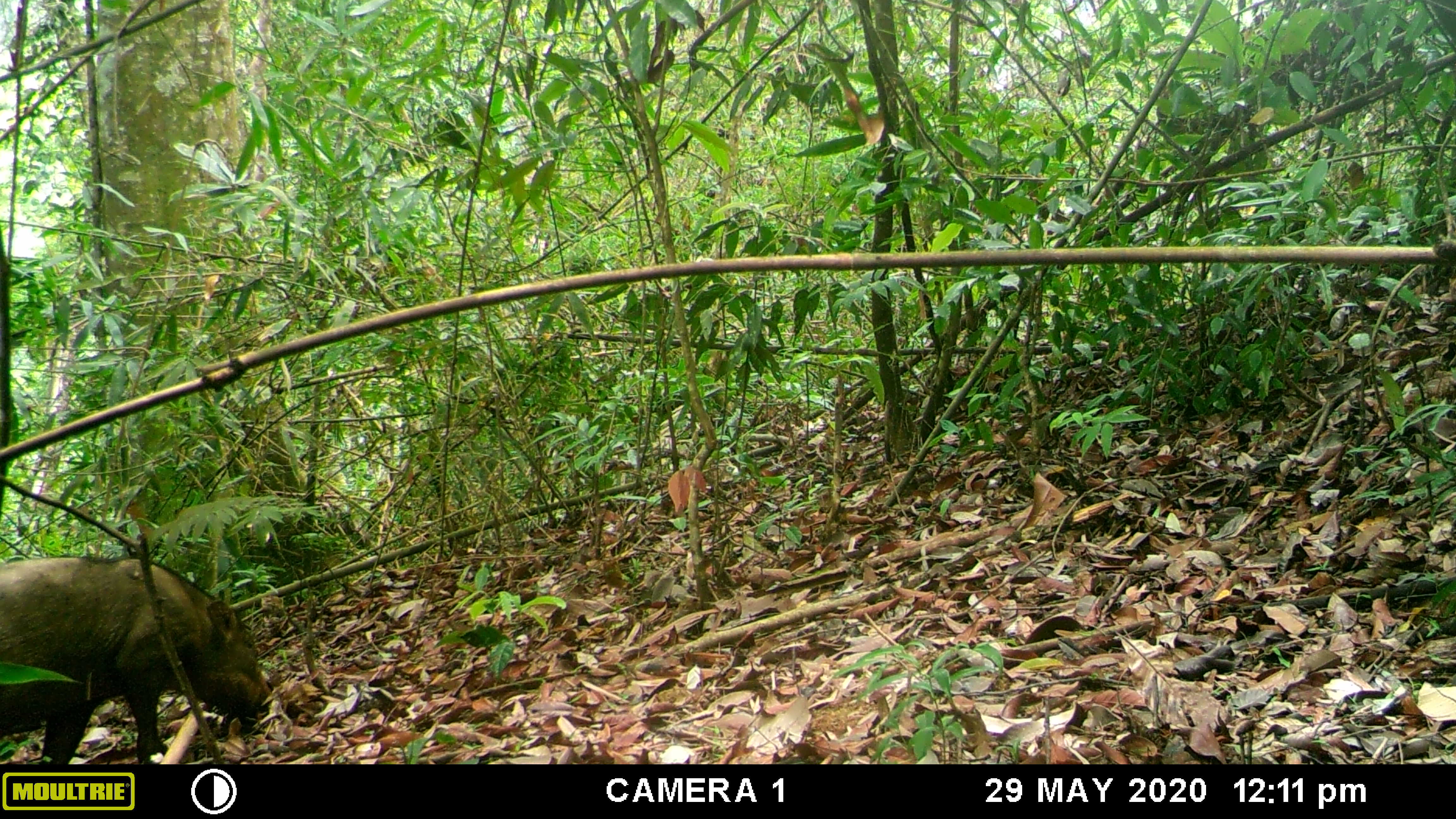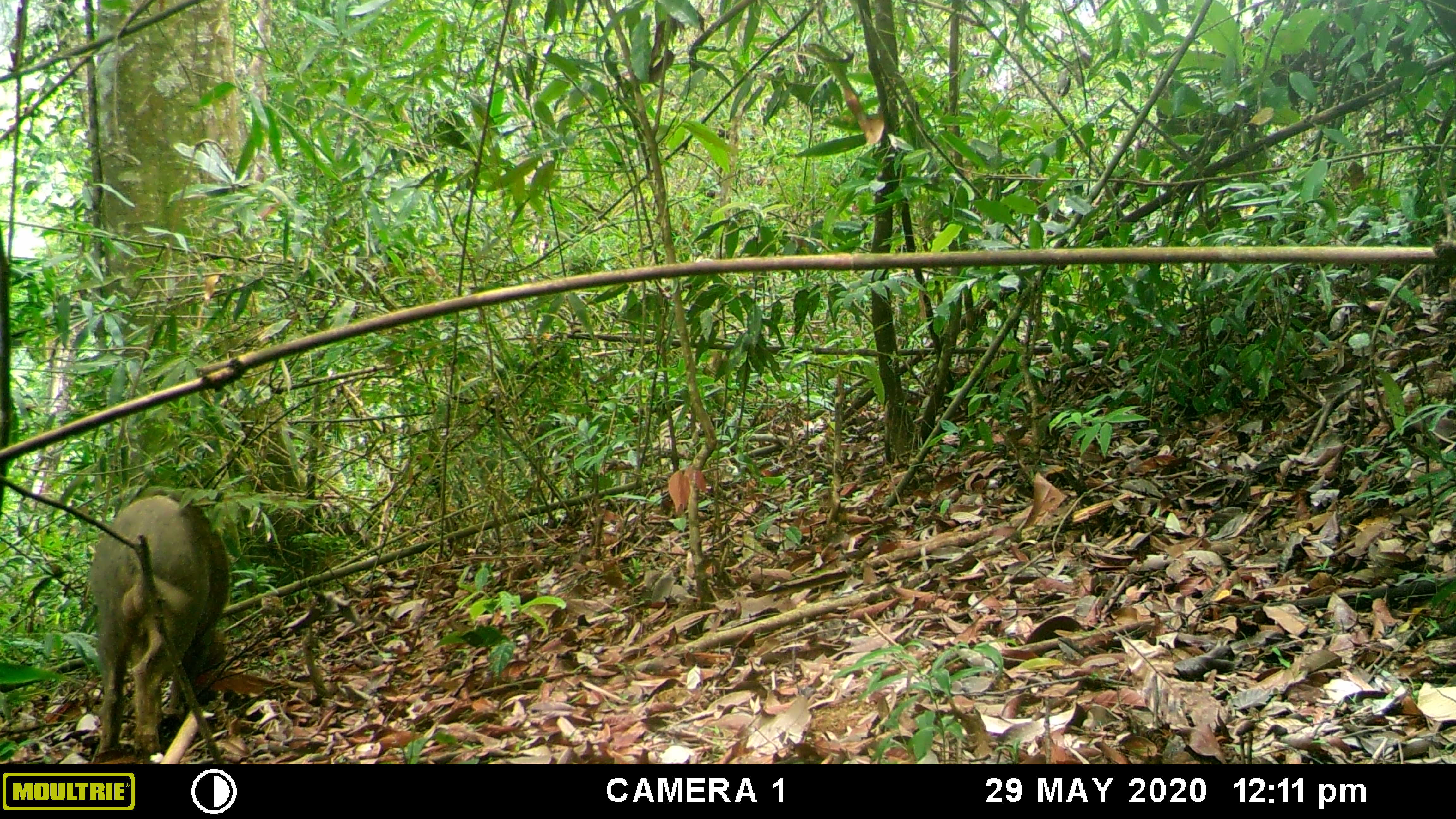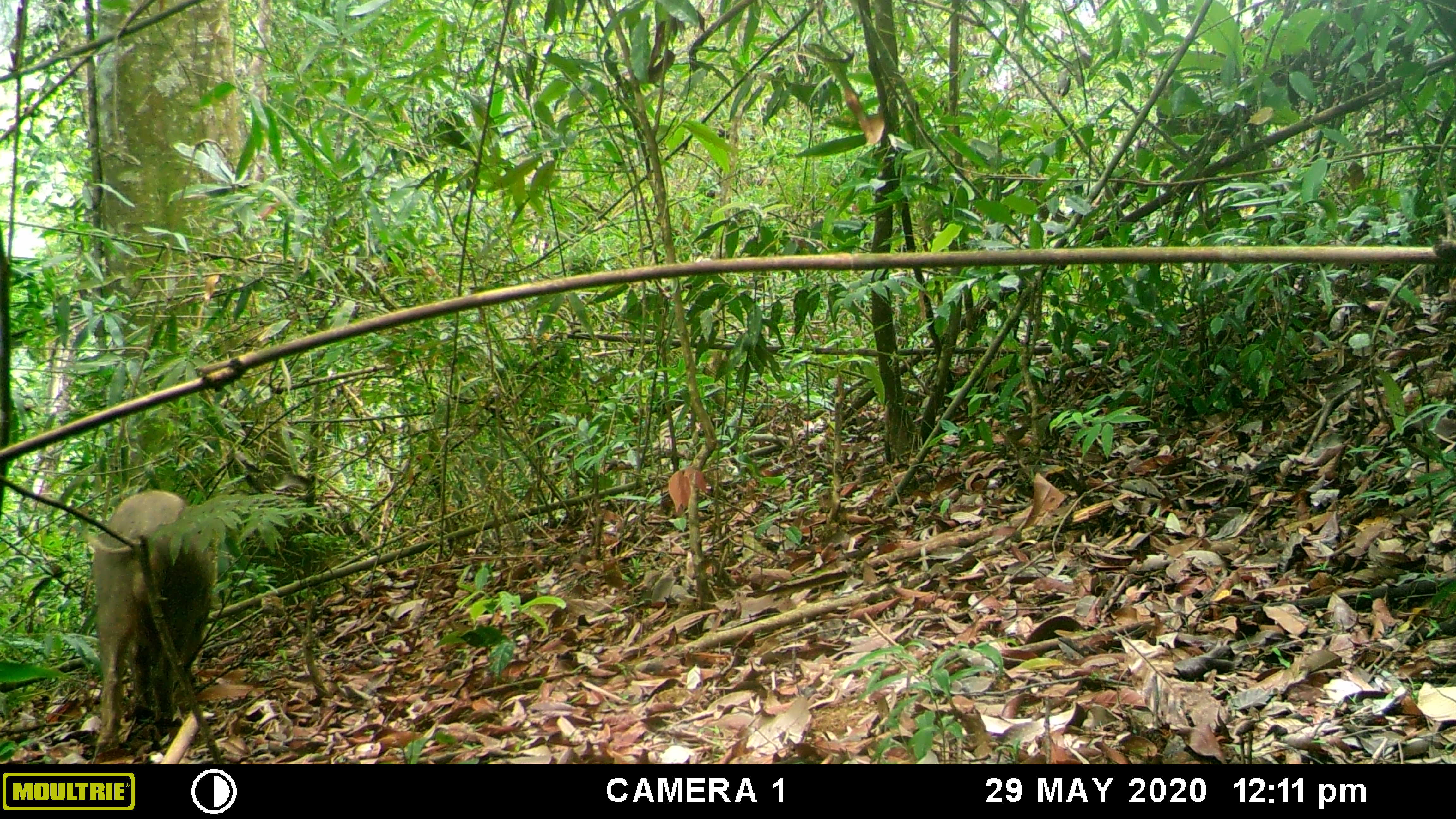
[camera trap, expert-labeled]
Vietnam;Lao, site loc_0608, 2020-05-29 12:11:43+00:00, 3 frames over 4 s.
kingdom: Animalia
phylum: Chordata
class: Mammalia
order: Artiodactyla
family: Suidae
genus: Sus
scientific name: Sus scrofa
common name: eurasian wild pig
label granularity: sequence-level